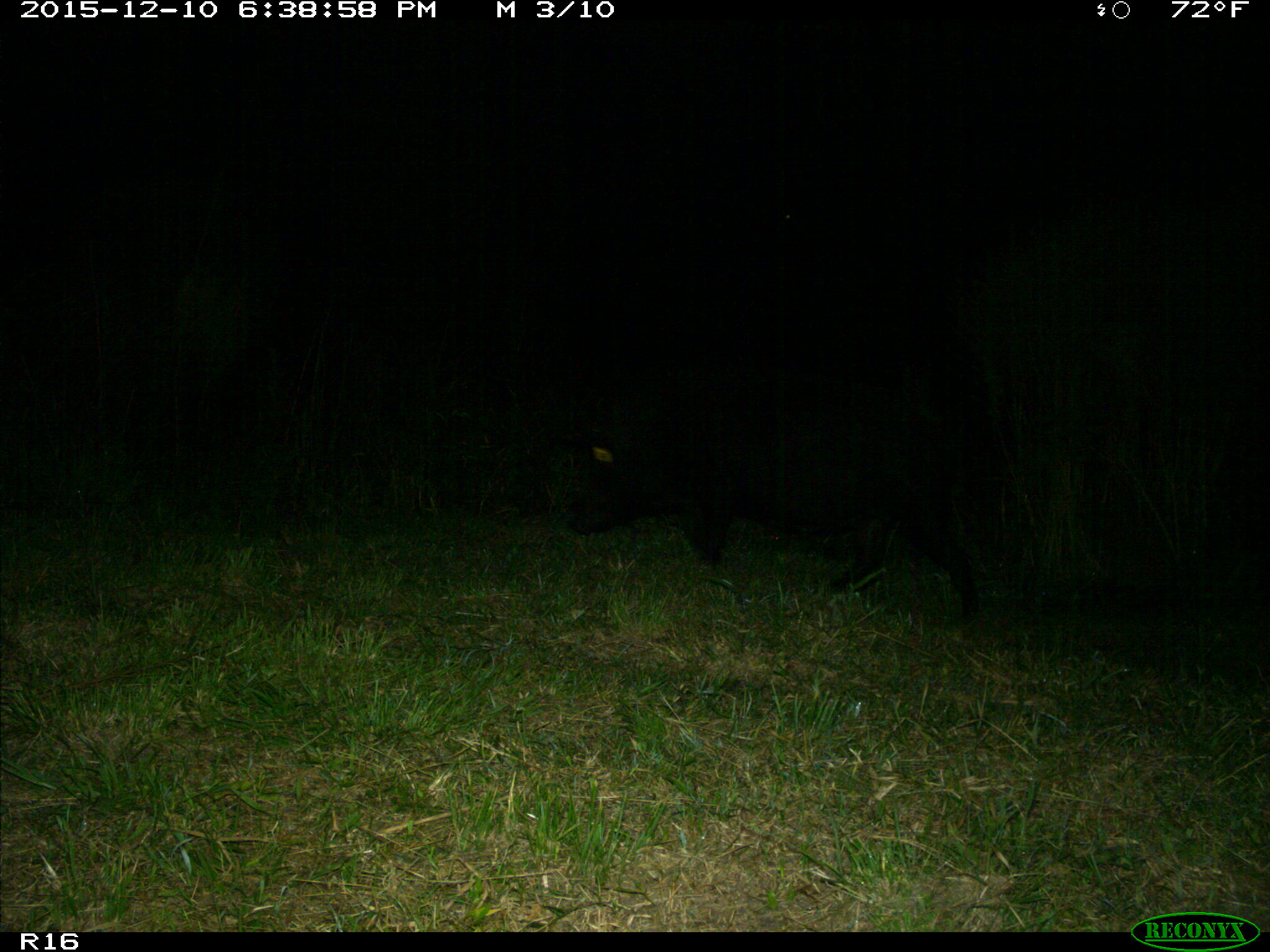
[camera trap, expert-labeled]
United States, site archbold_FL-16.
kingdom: Animalia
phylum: Chordata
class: Mammalia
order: Artiodactyla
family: Suidae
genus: Sus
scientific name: Sus scrofa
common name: wild boar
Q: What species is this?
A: Sus scrofa (wild boar).